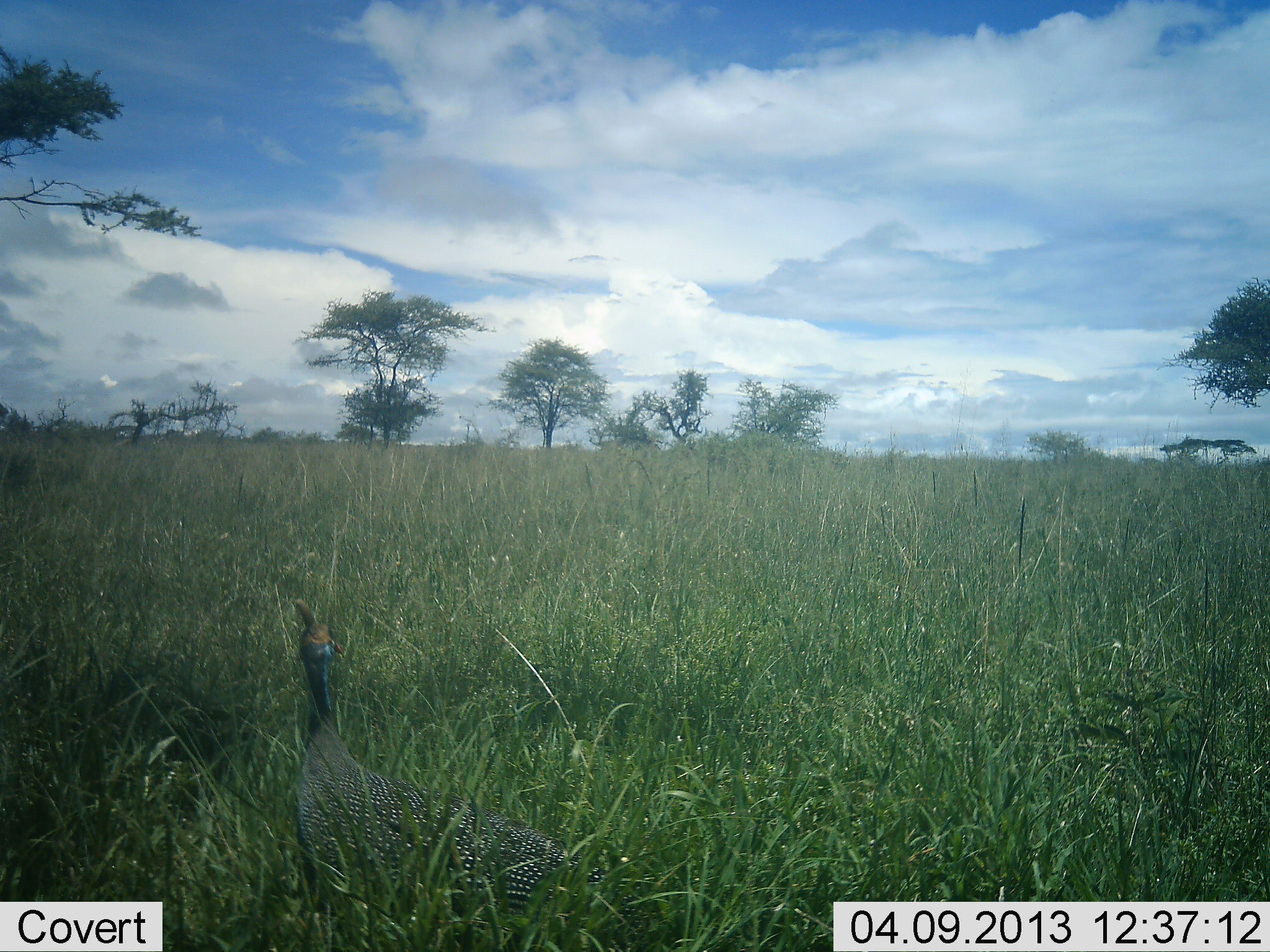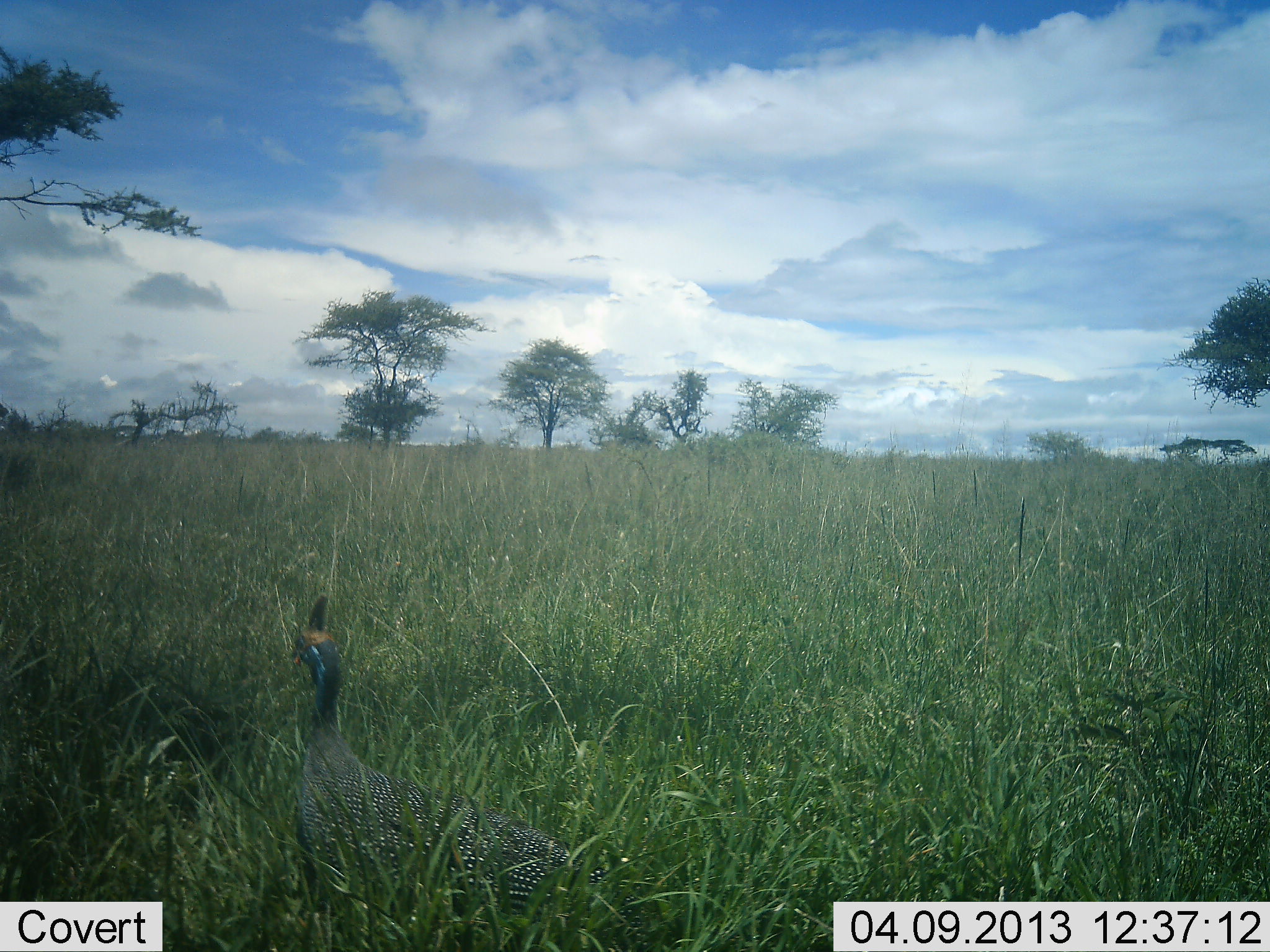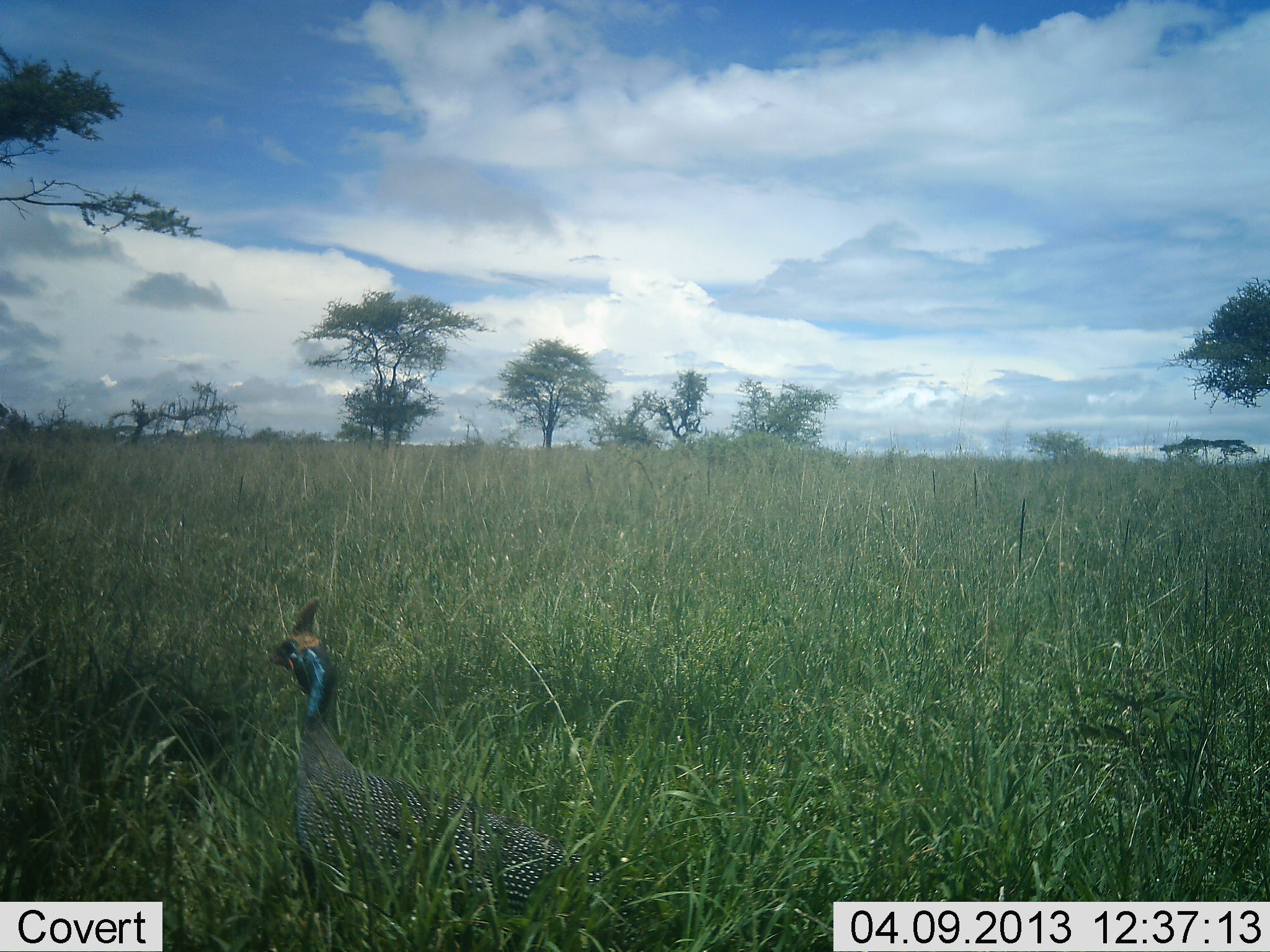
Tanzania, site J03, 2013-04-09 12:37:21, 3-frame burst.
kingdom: Animalia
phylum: Chordata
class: Aves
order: Galliformes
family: Numididae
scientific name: Numididae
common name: guinea fowl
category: guineafowl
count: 1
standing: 91%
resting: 0%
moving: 9%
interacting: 0%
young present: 0%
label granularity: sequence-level